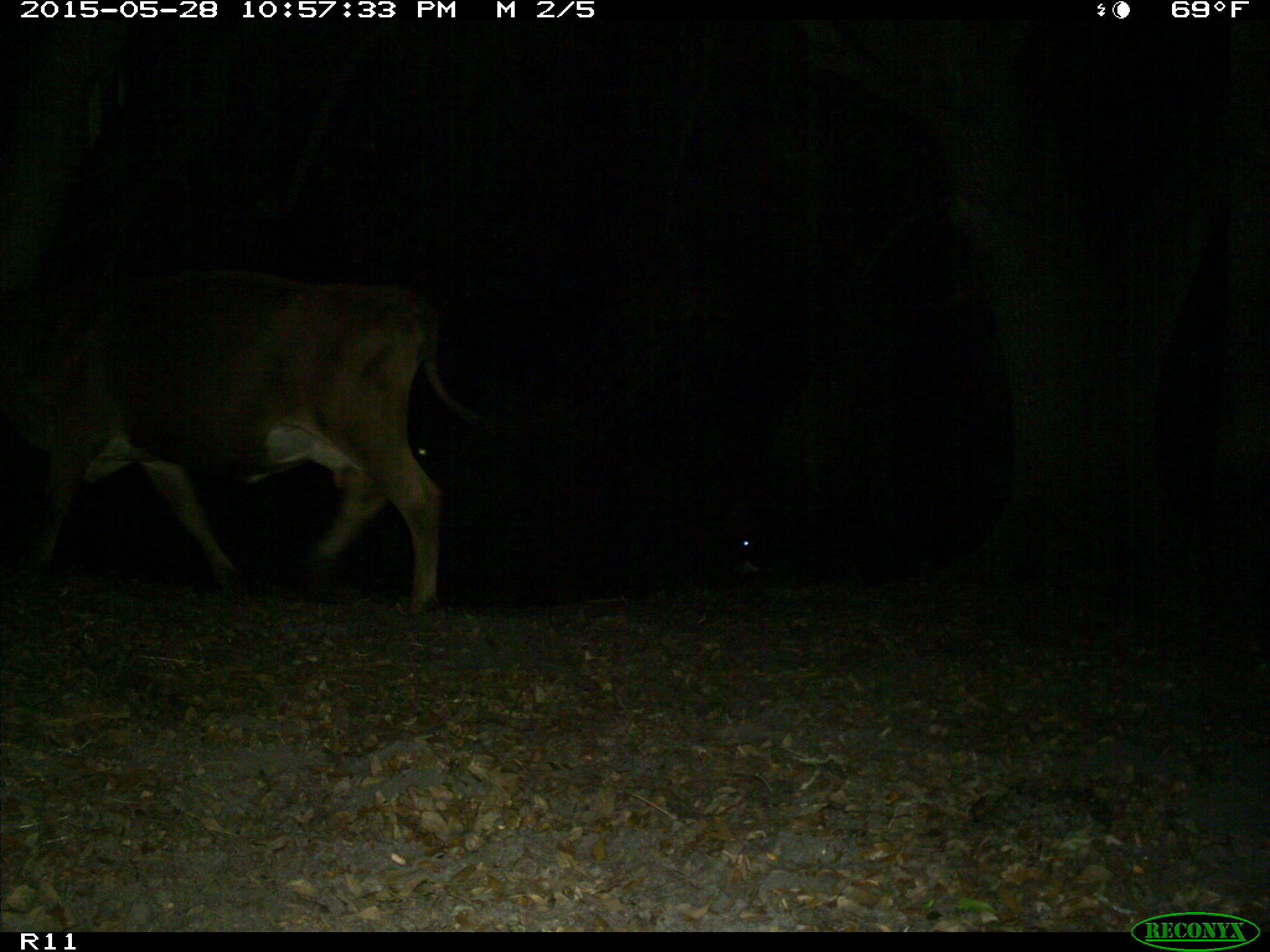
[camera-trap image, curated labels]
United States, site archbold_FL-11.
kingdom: Animalia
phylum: Chordata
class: Mammalia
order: Artiodactyla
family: Bovidae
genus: Bos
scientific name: Bos taurus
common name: domestic cow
Bos taurus (domestic cow).